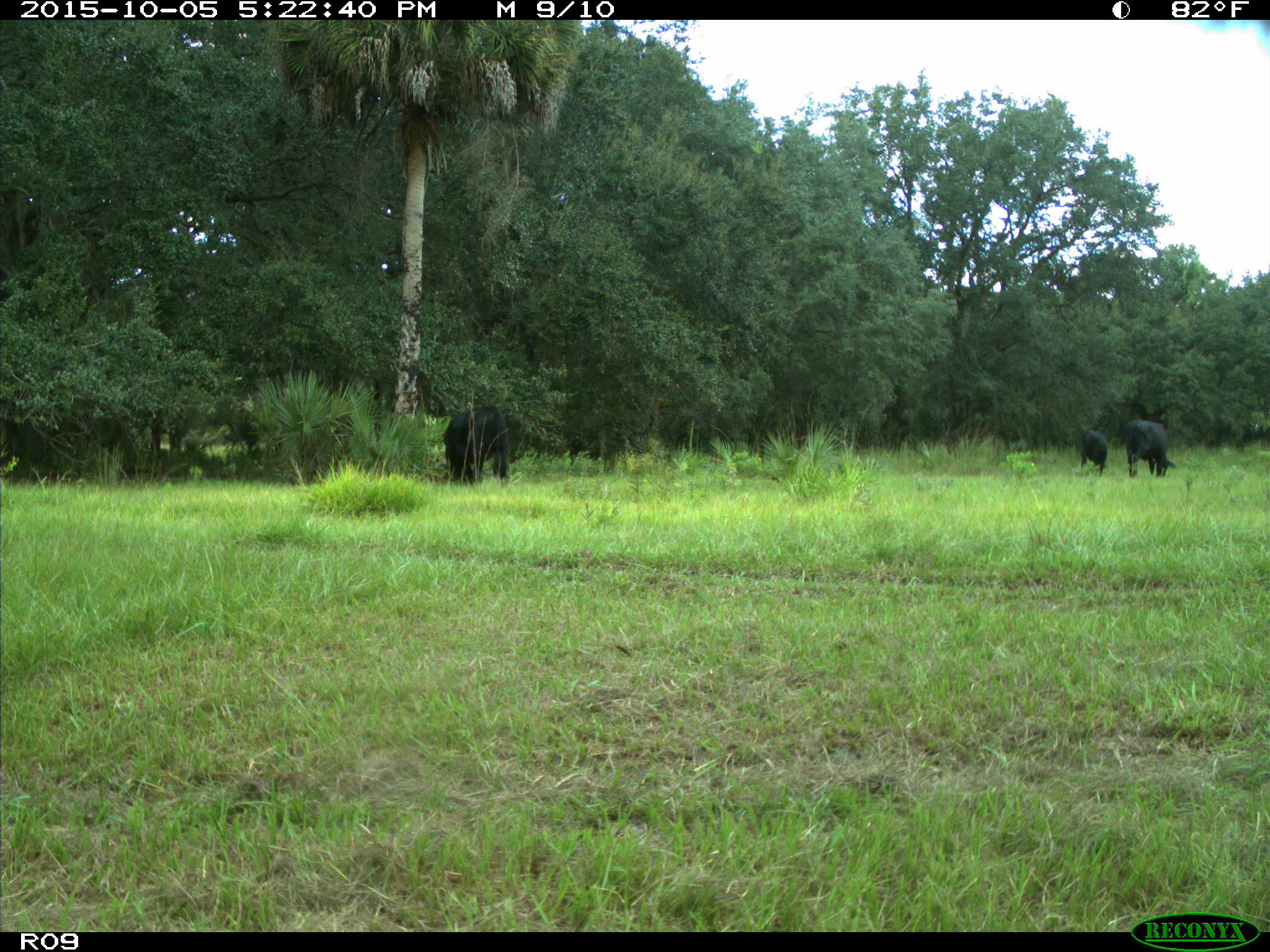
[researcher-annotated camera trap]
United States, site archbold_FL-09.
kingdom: Animalia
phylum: Chordata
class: Mammalia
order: Artiodactyla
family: Bovidae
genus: Bos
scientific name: Bos taurus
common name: domestic cow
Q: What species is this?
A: Bos taurus (domestic cow).